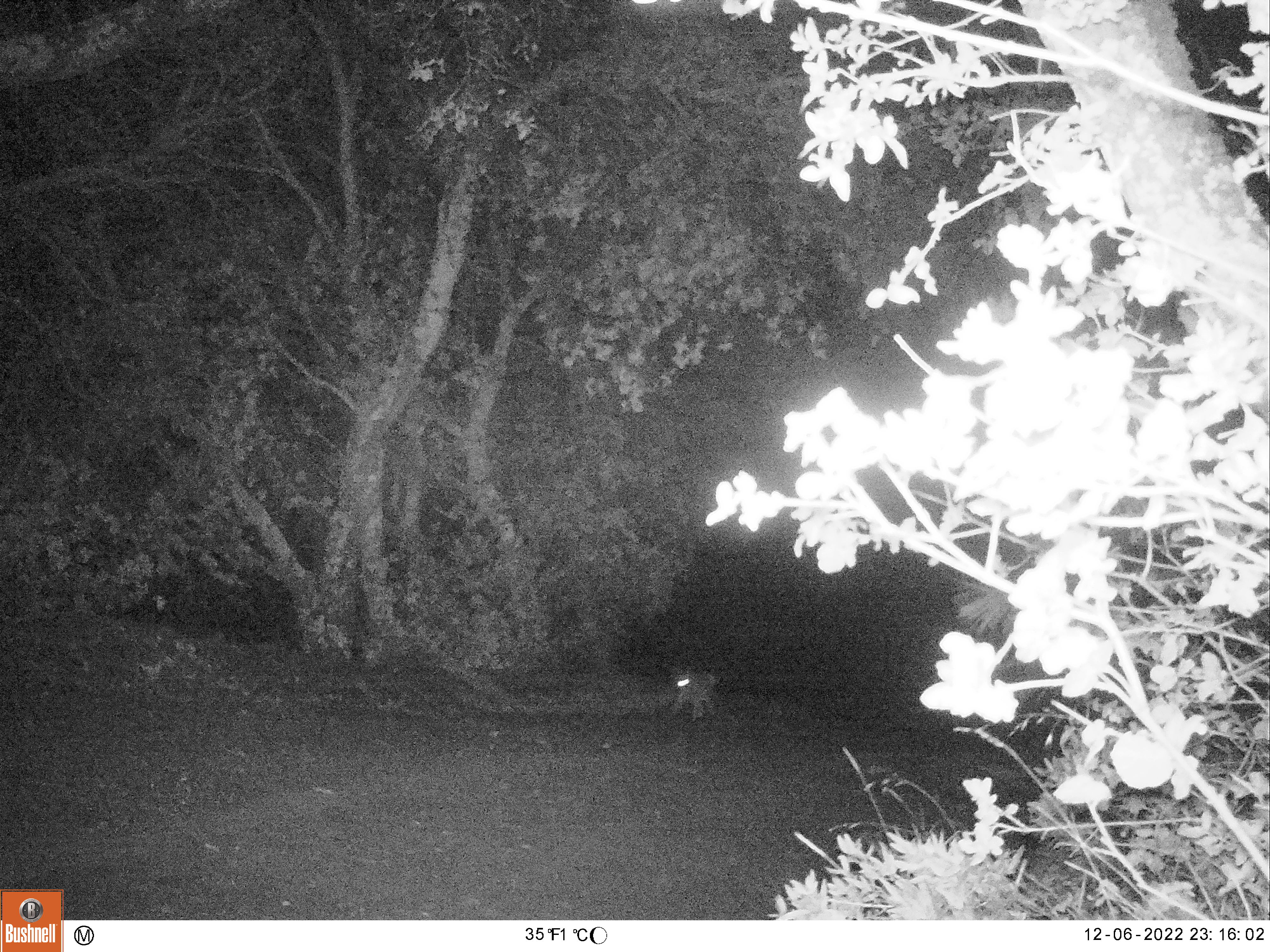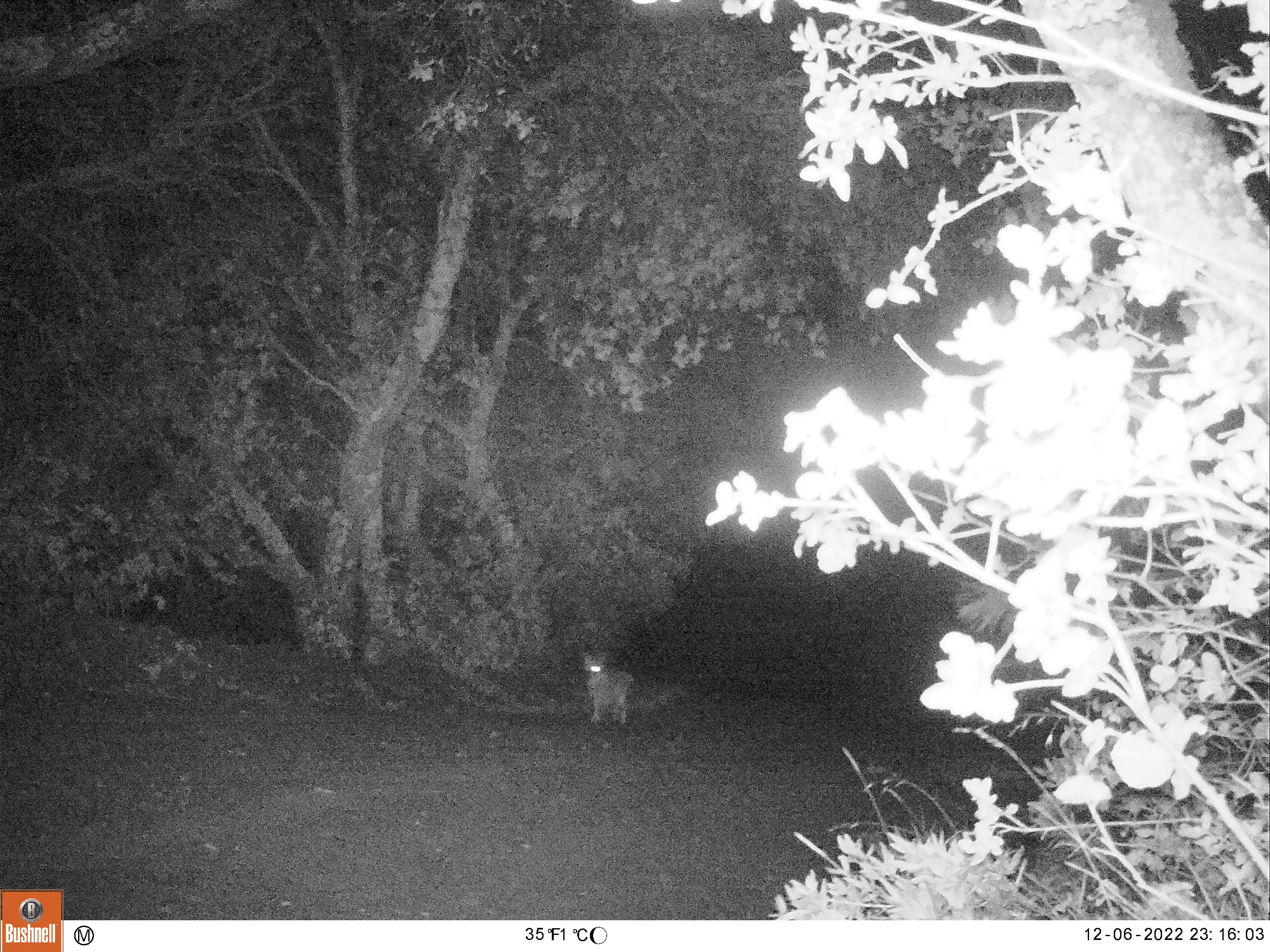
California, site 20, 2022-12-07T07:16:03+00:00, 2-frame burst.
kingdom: Animalia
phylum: Chordata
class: Mammalia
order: Carnivora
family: Canidae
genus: Canis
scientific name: Canis latrans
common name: coyote